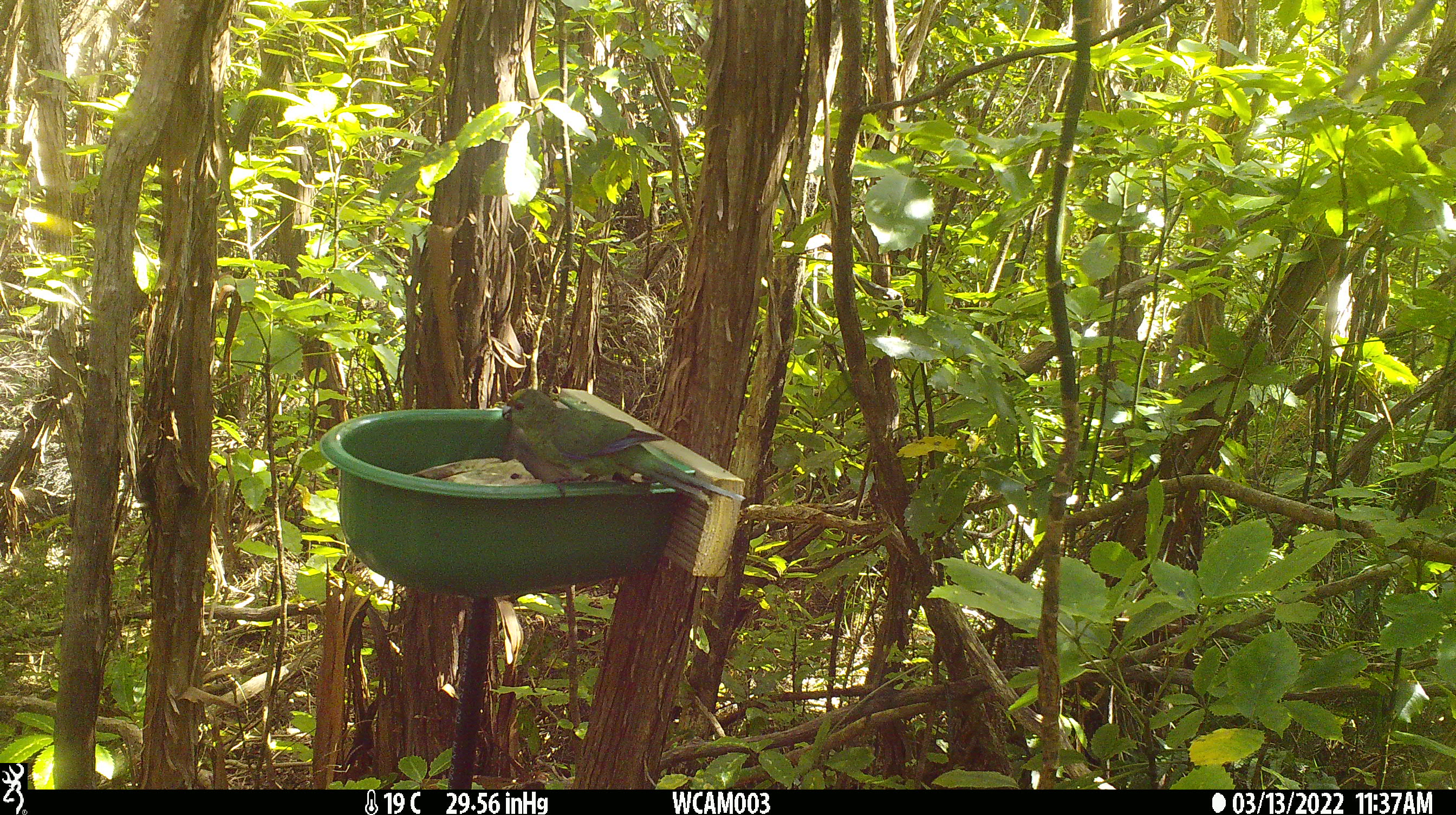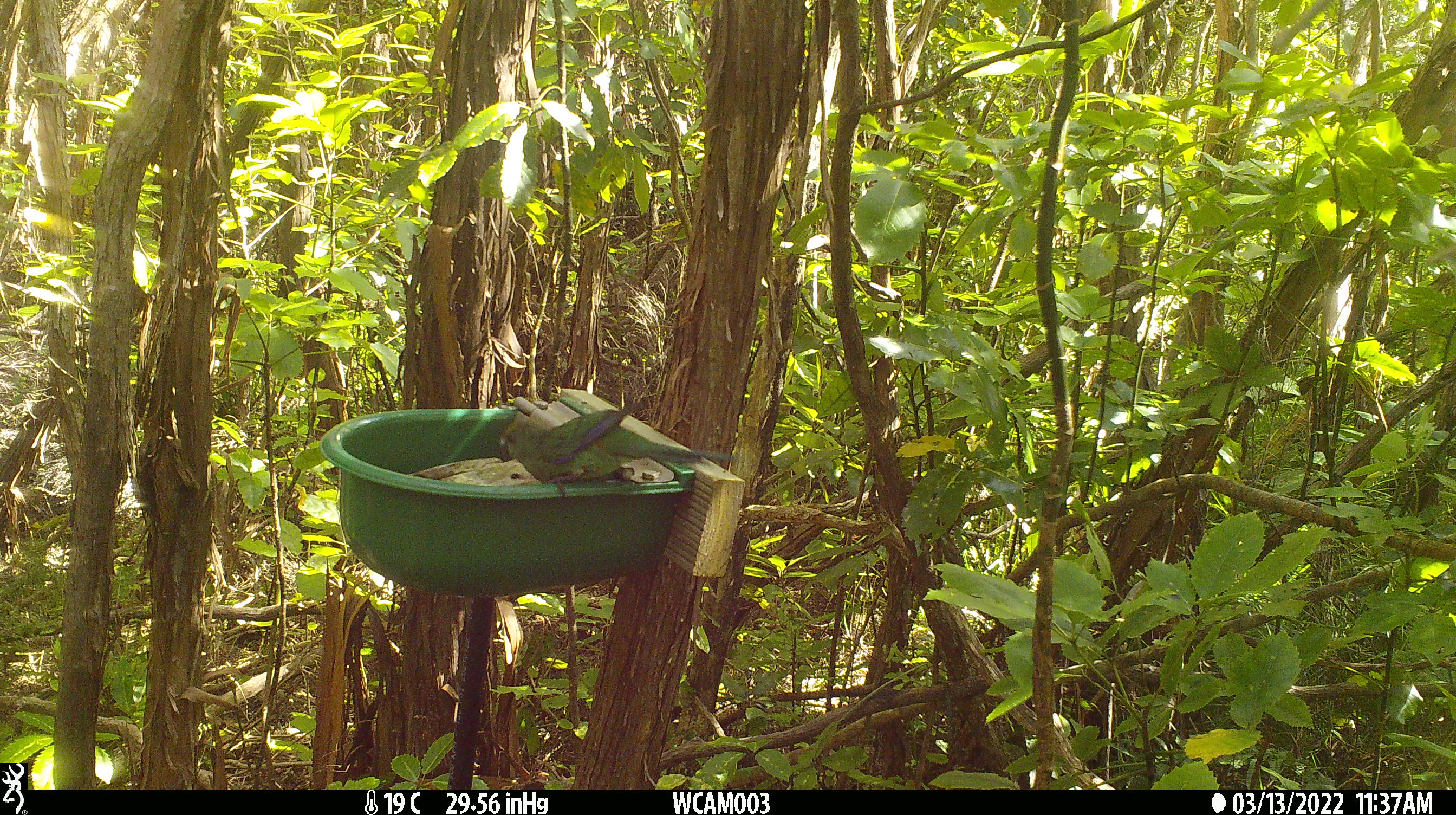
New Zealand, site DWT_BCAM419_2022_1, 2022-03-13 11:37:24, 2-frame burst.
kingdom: Animalia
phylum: Chordata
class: Aves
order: Psittaciformes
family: Psittaculidae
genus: Cyanoramphus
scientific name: Cyanoramphus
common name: parakeet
Parakeet (Cyanoramphus).